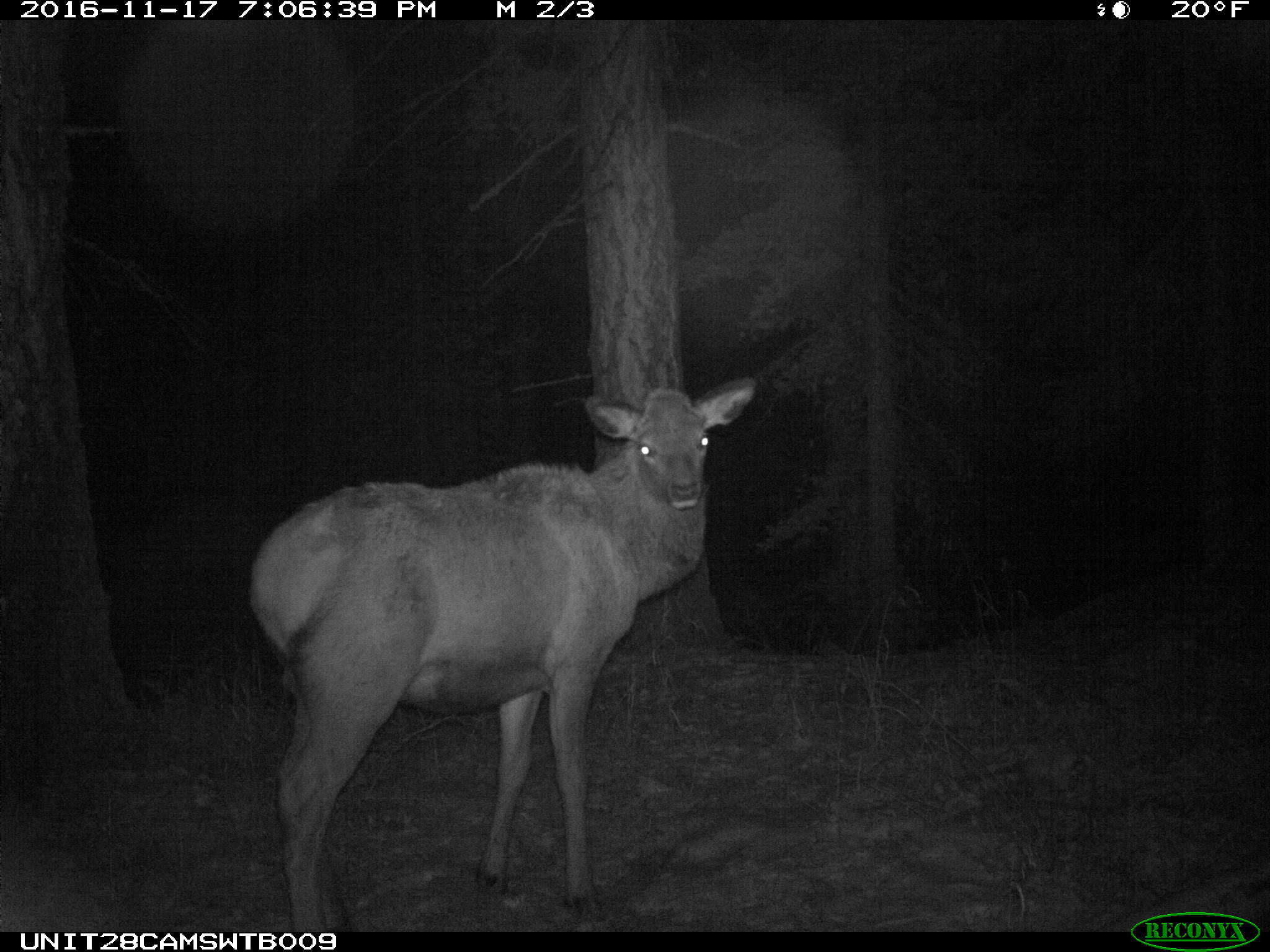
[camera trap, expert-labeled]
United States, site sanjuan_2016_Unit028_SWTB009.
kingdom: Animalia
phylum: Chordata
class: Mammalia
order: Artiodactyla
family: Cervidae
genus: Cervus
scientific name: Cervus elaphus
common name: red deer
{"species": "Cervus elaphus (red deer)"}